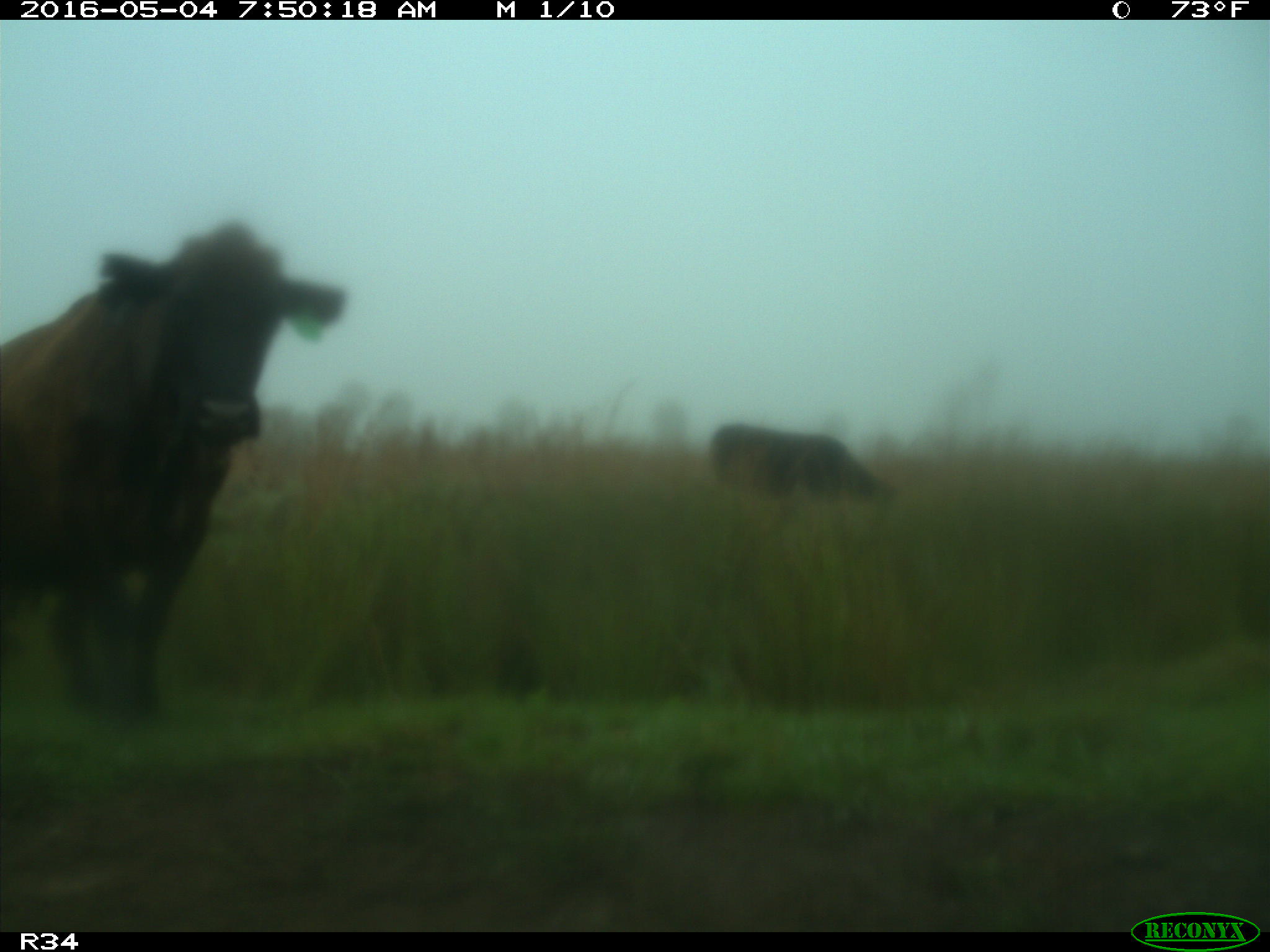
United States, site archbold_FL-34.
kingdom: Animalia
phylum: Chordata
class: Mammalia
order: Artiodactyla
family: Bovidae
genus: Bos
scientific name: Bos taurus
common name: domestic cow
Bos taurus (domestic cow).